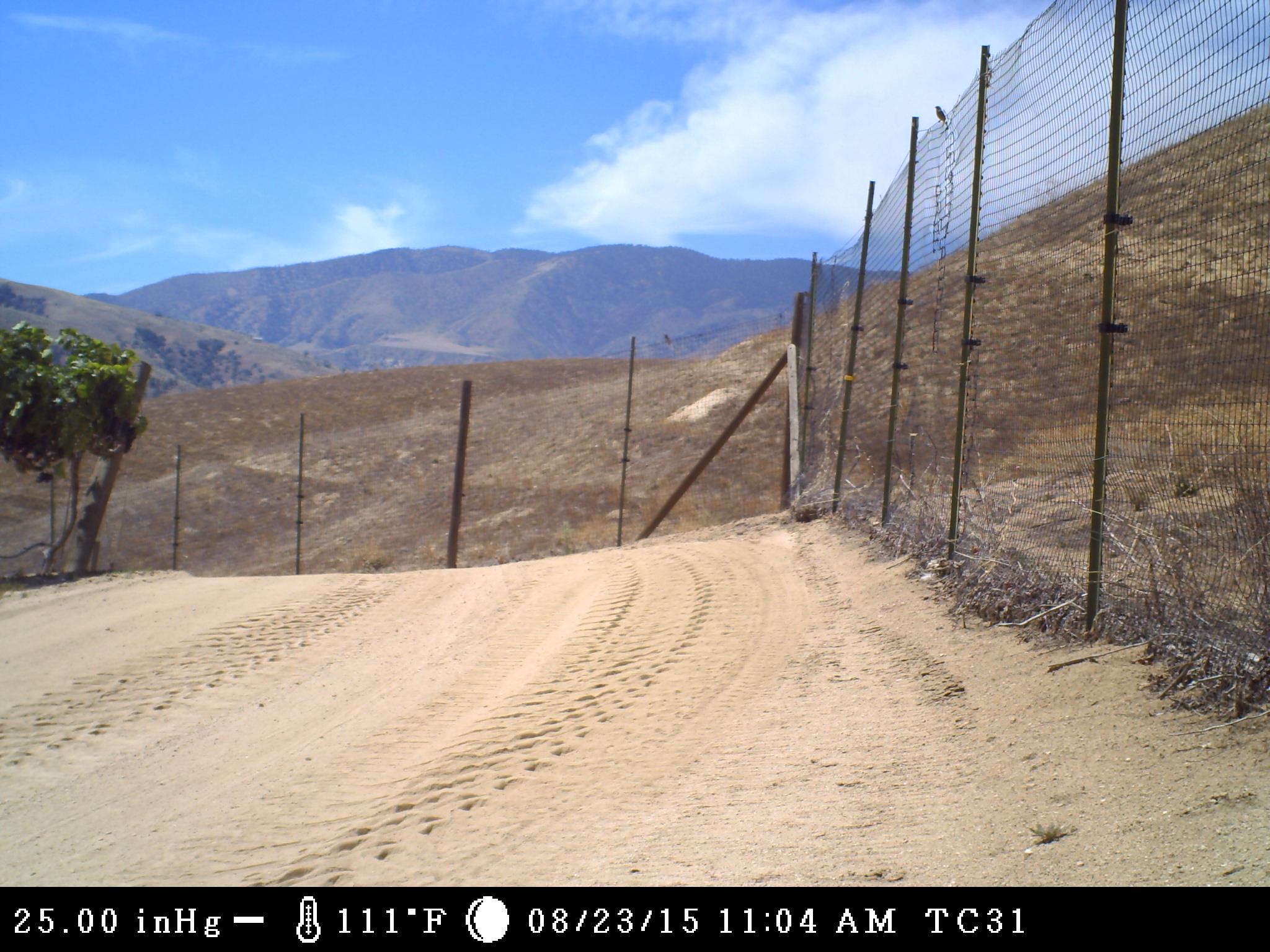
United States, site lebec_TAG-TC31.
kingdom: Animalia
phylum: Chordata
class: Aves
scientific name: Aves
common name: birds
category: unidentified bird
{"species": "unidentified bird (birds) (Aves)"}